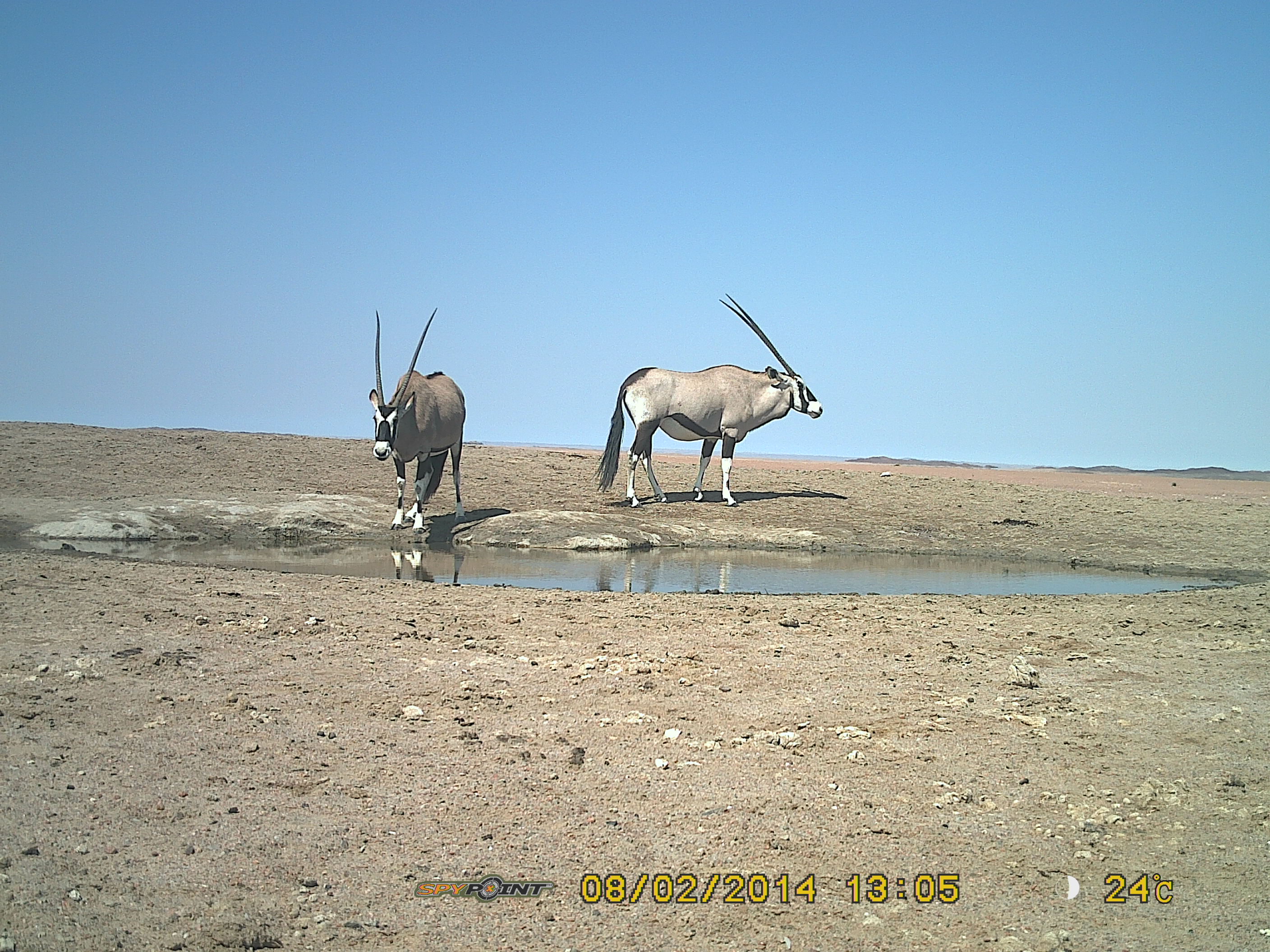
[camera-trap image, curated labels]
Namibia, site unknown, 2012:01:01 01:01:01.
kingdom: Animalia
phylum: Chordata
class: Mammalia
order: Artiodactyla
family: Bovidae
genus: Oryx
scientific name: Oryx gazella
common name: gemsbok